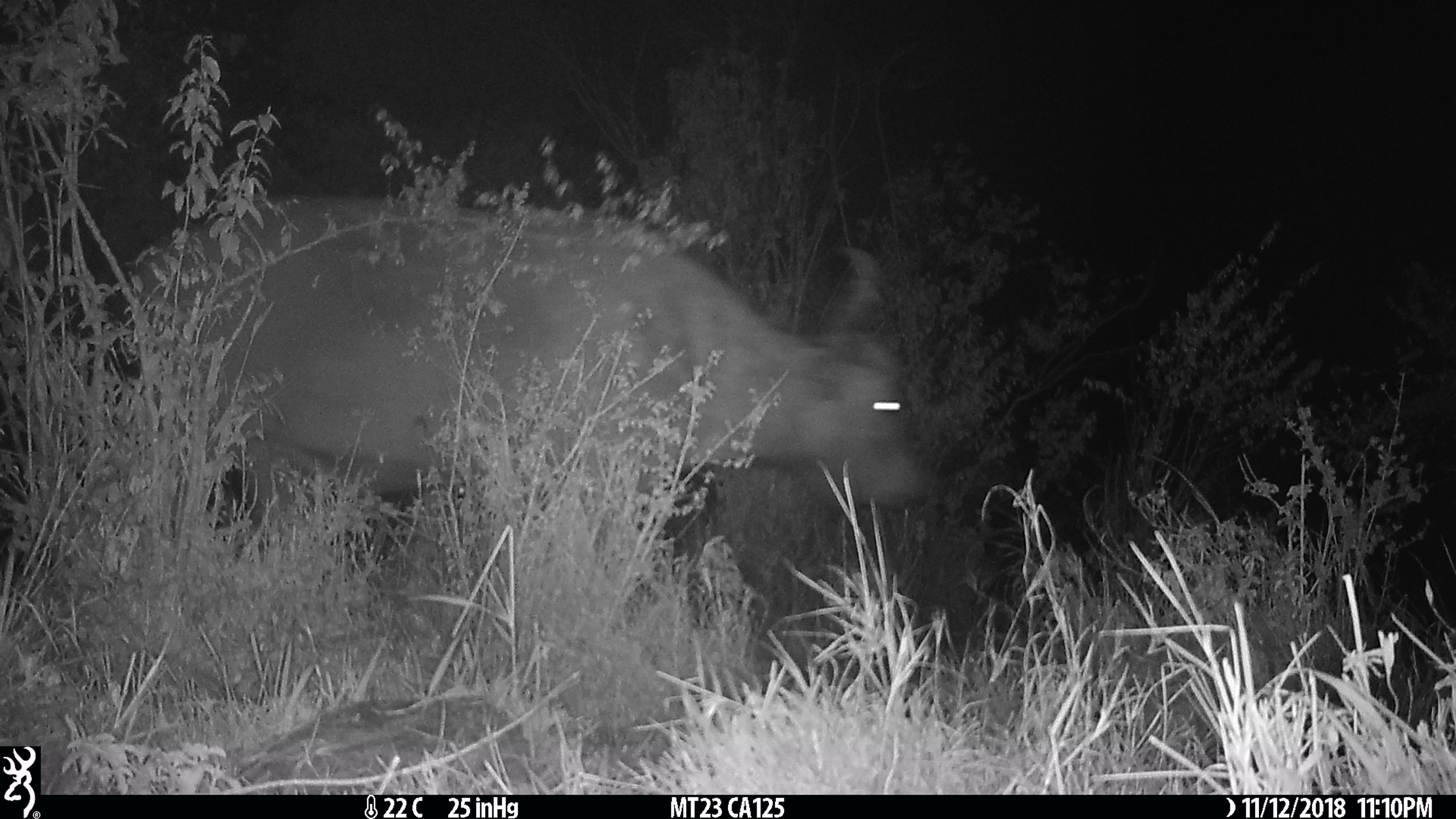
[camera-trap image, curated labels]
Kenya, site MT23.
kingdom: Animalia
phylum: Chordata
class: Mammalia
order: Artiodactyla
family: Bovidae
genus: Syncerus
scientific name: Syncerus caffer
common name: buffalo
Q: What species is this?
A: Buffalo (Syncerus caffer).